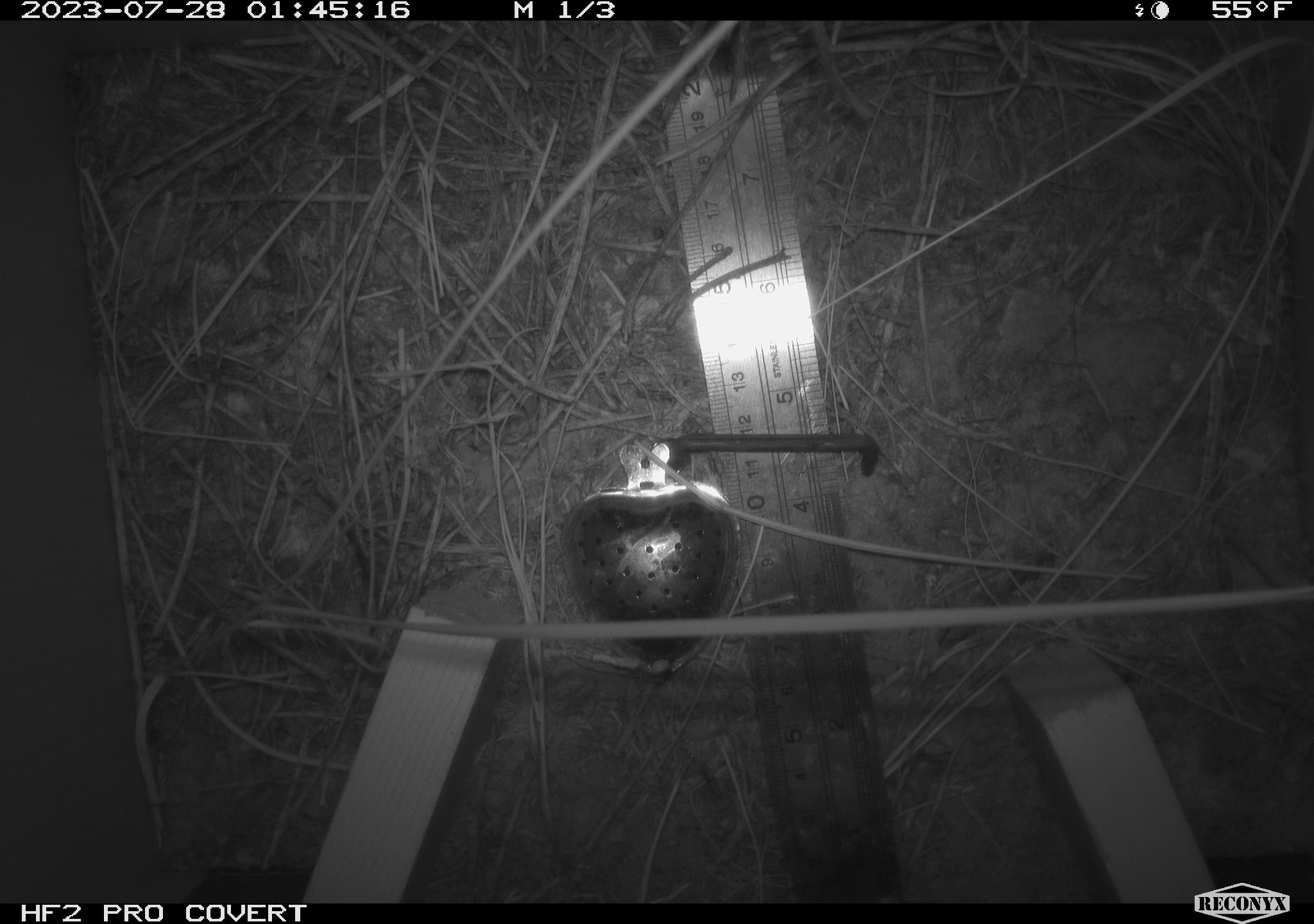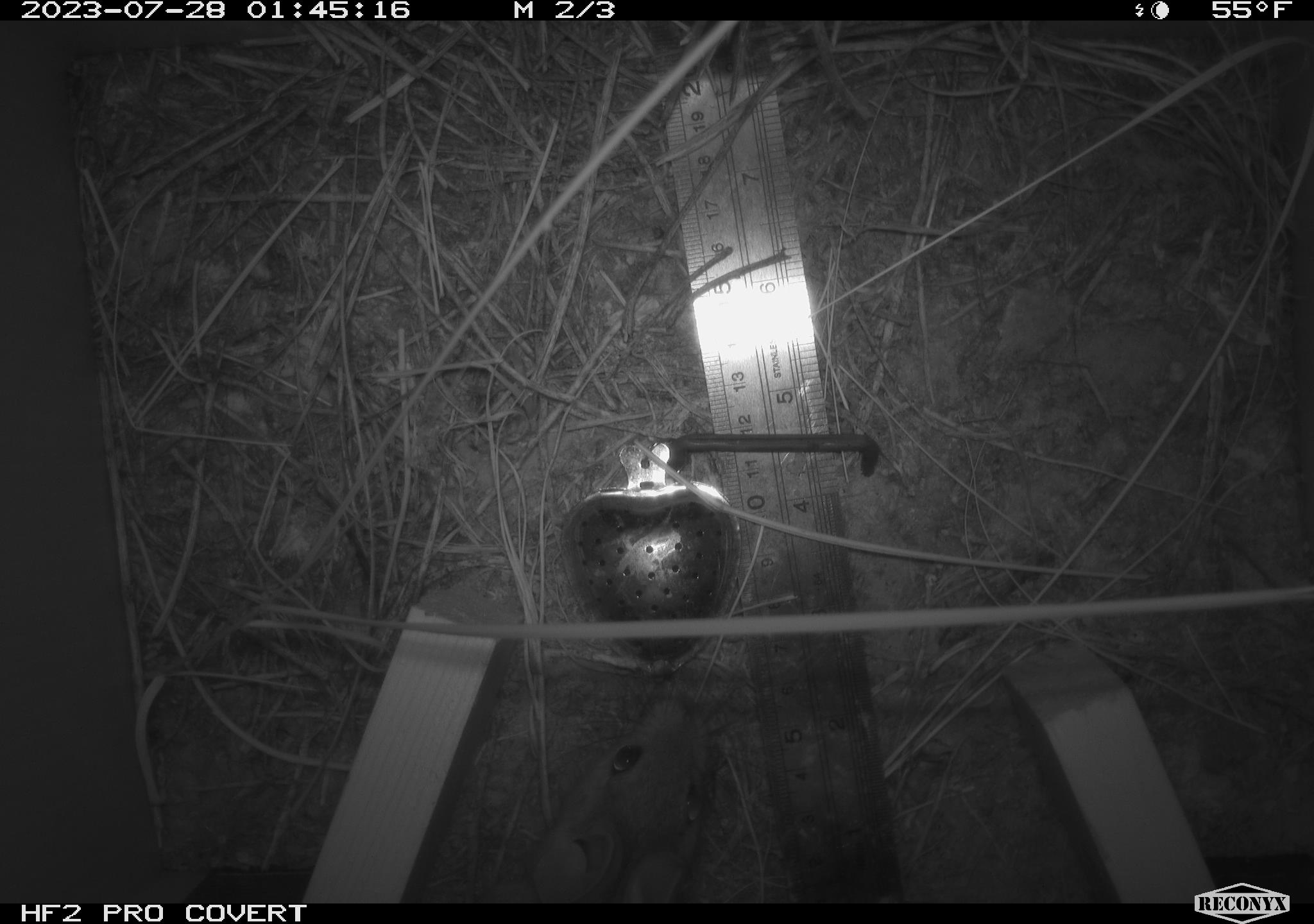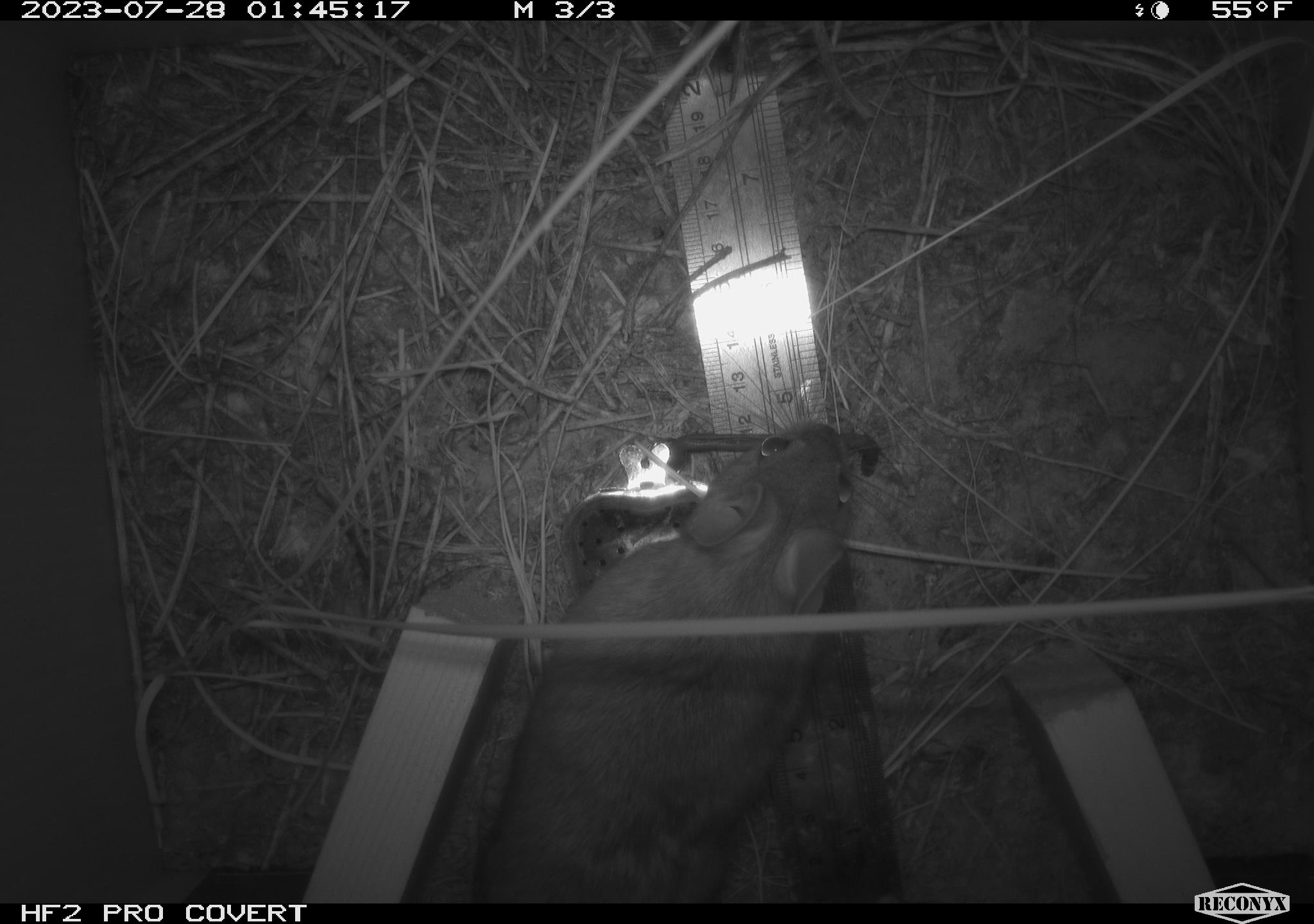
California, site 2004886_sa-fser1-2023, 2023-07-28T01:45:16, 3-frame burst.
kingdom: Animalia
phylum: Chordata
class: Mammalia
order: Rodentia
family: Cricetidae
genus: Neotoma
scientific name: Neotoma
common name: pack rat or woodrat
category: neotoma species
Neotoma species (pack rat or woodrat) (Neotoma).